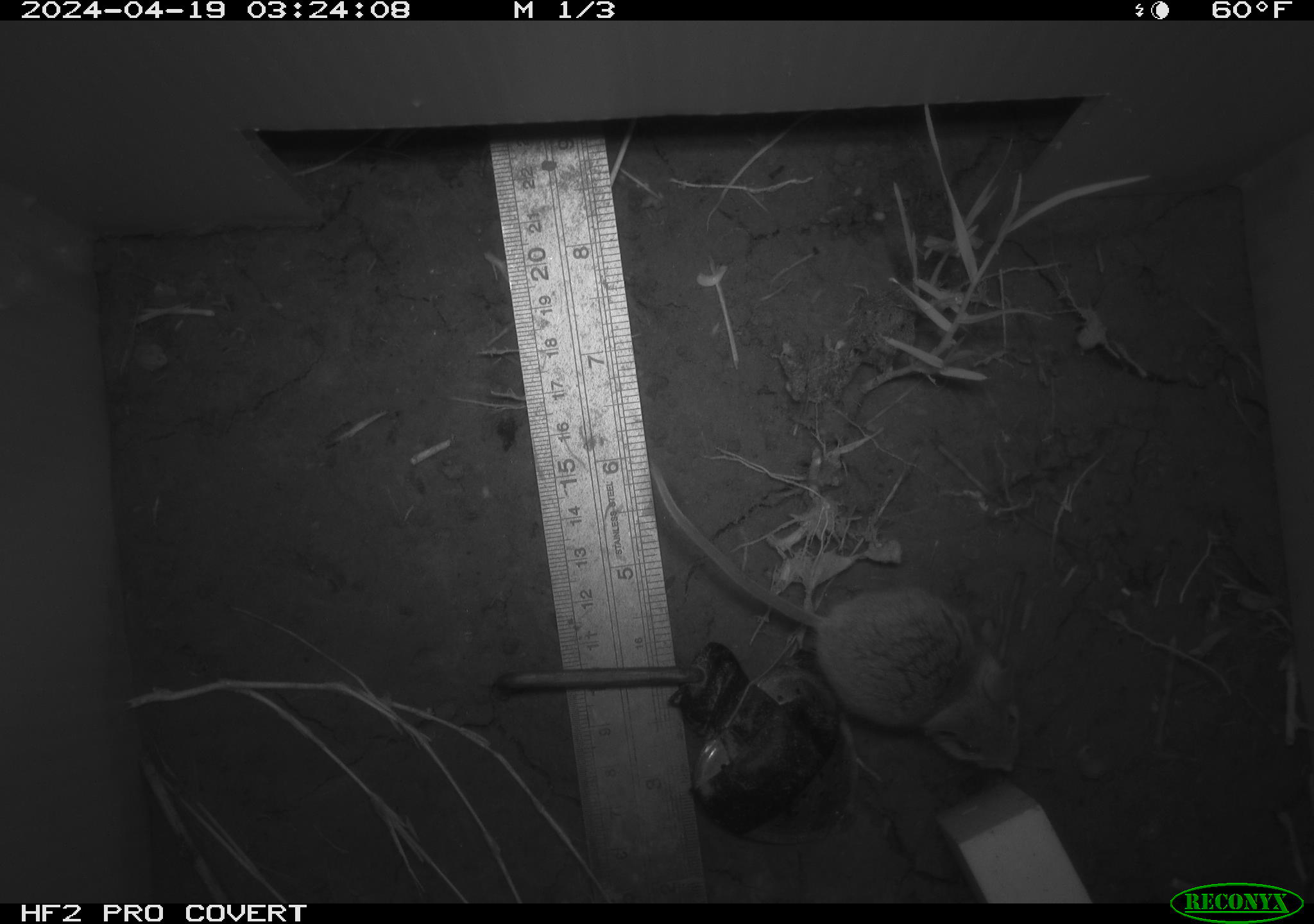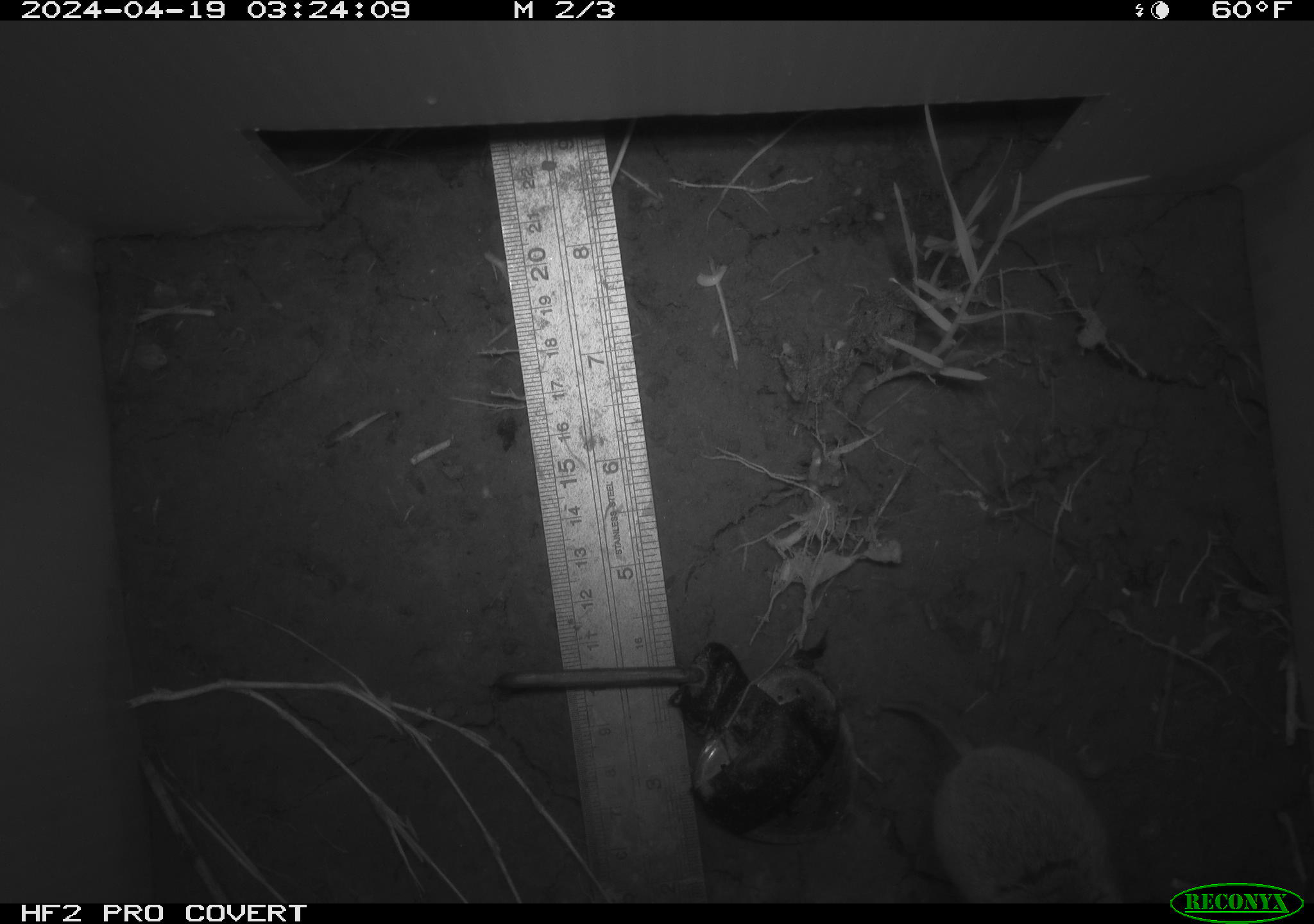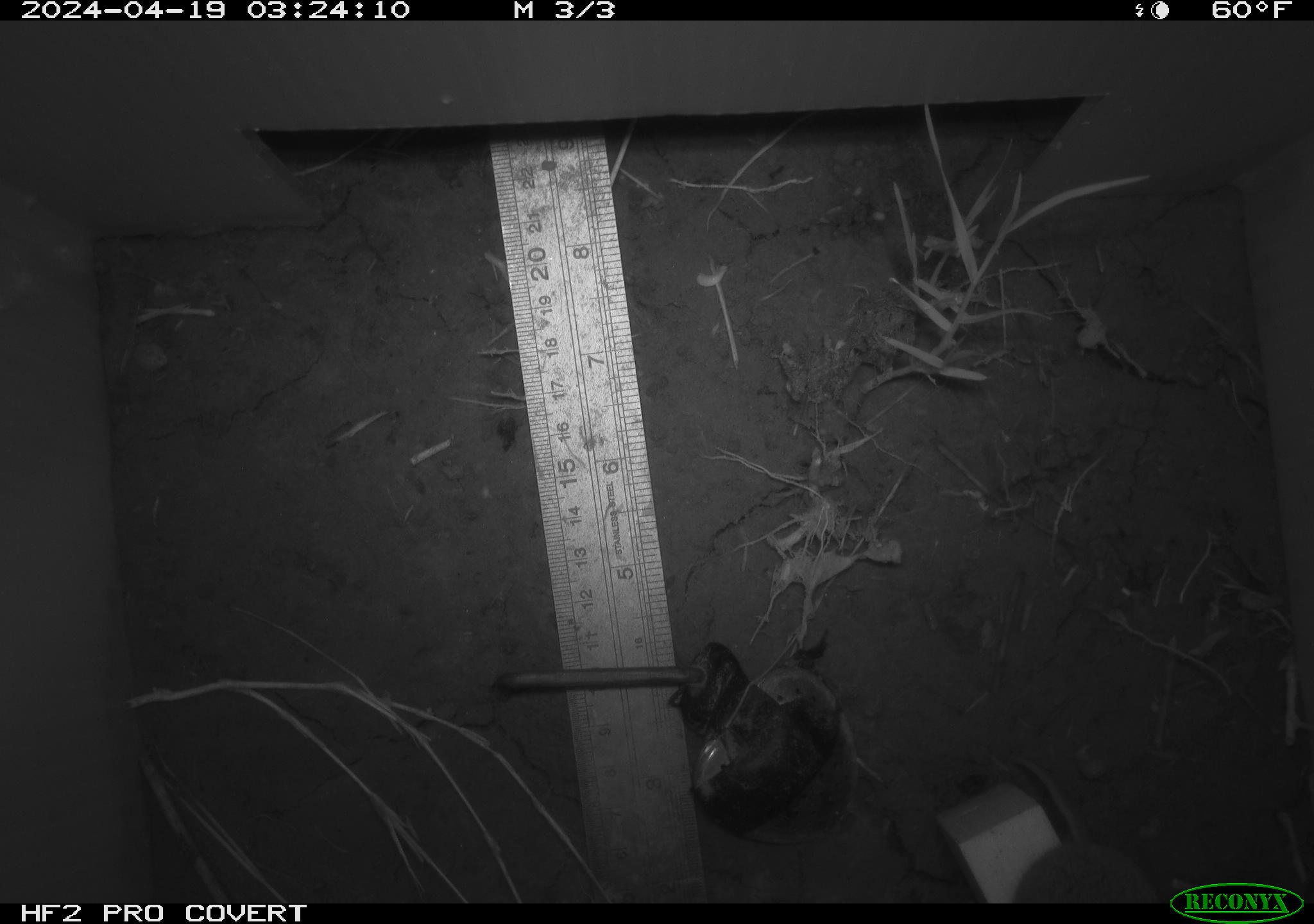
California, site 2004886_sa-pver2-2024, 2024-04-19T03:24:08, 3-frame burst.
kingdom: Animalia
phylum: Chordata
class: Mammalia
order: Rodentia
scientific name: Rodentia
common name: mouse species